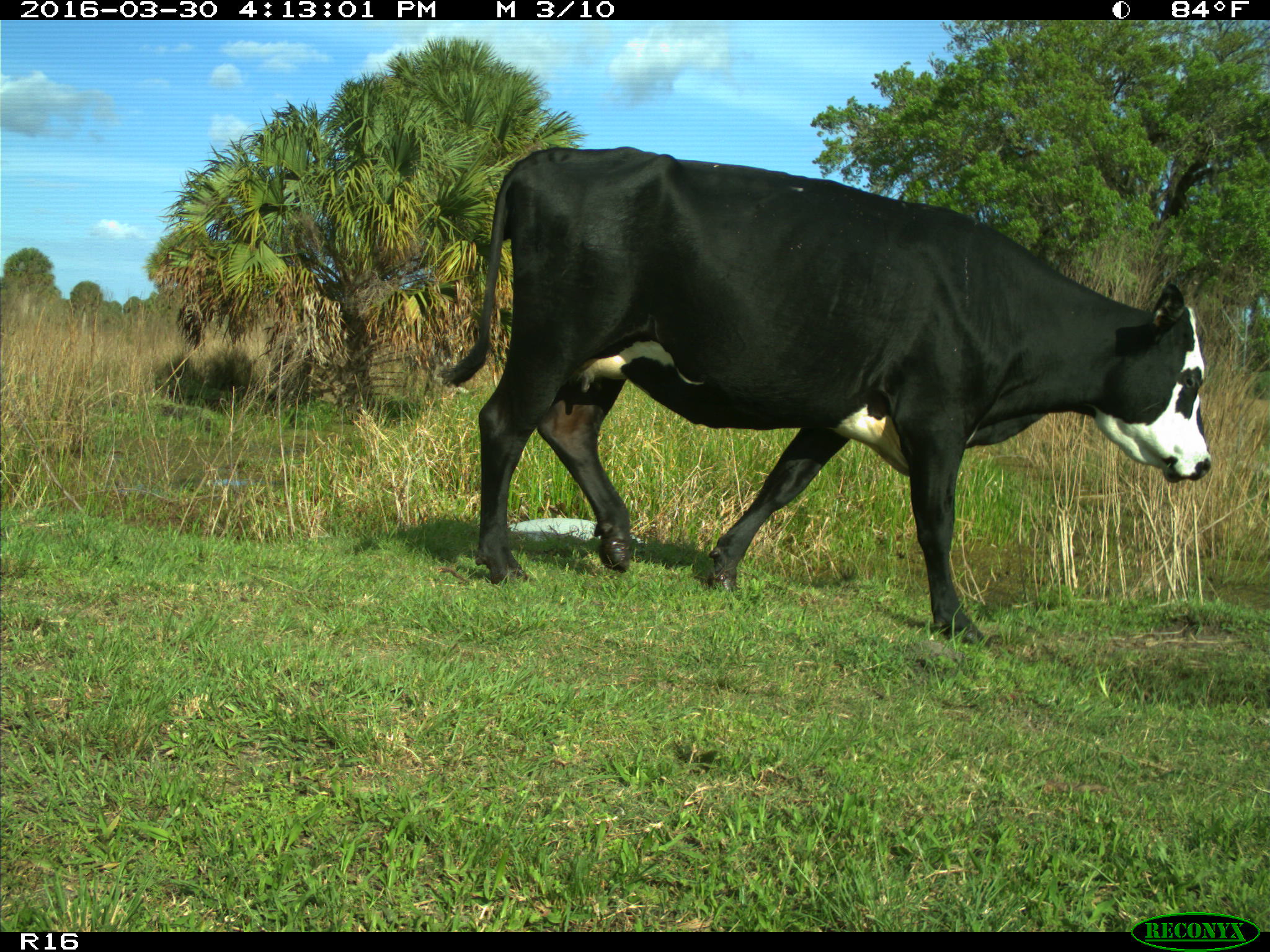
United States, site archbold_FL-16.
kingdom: Animalia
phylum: Chordata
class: Mammalia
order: Artiodactyla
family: Bovidae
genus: Bos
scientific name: Bos taurus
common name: domestic cow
Bos taurus (domestic cow).